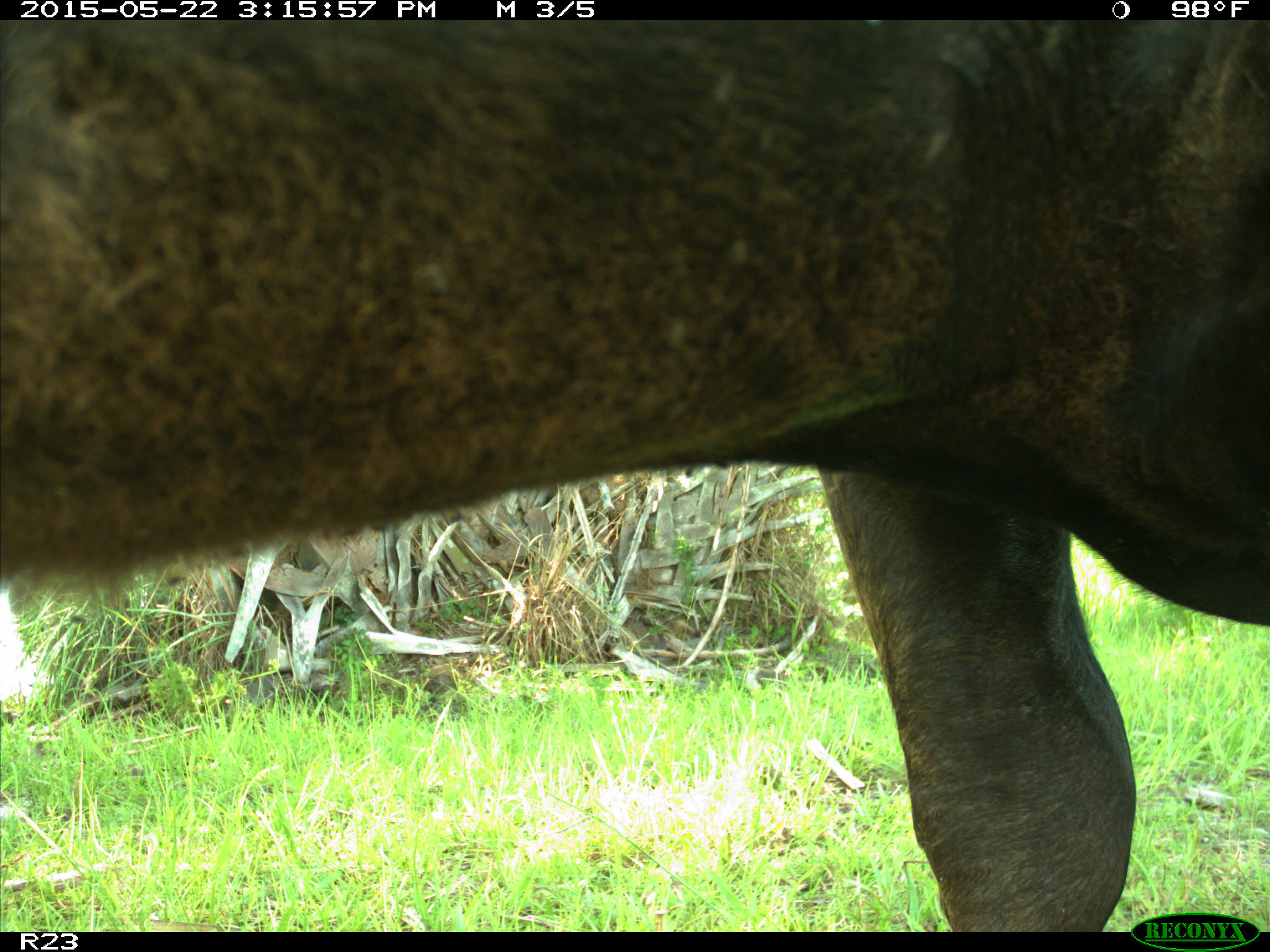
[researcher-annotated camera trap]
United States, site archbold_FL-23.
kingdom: Animalia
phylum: Chordata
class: Mammalia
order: Artiodactyla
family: Bovidae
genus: Bos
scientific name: Bos taurus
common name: domestic cow